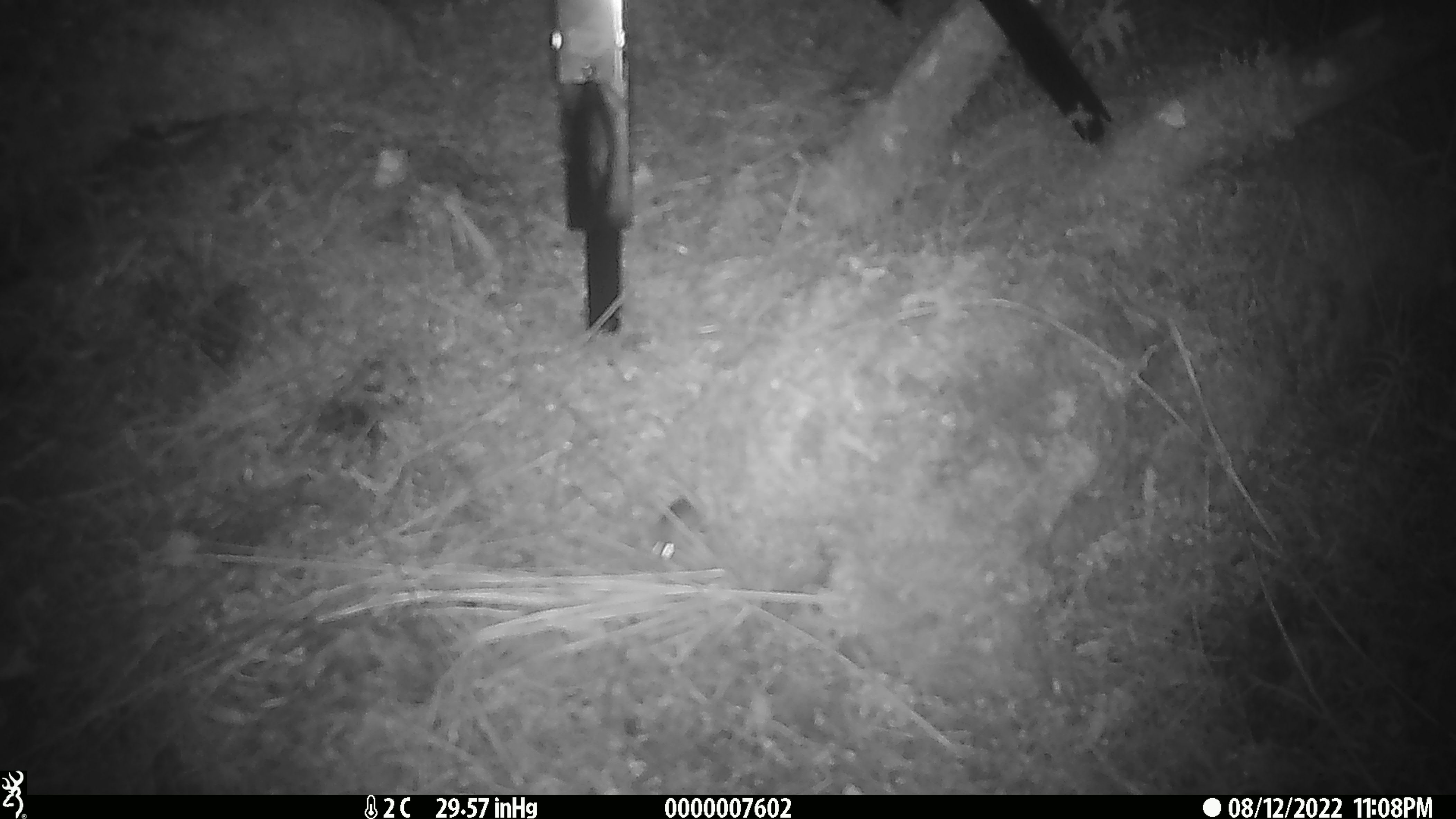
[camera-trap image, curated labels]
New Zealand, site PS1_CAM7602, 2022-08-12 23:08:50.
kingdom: Animalia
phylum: Chordata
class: Mammalia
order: Rodentia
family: Muridae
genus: Mus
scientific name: Mus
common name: mouse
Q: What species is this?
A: Mouse (Mus).